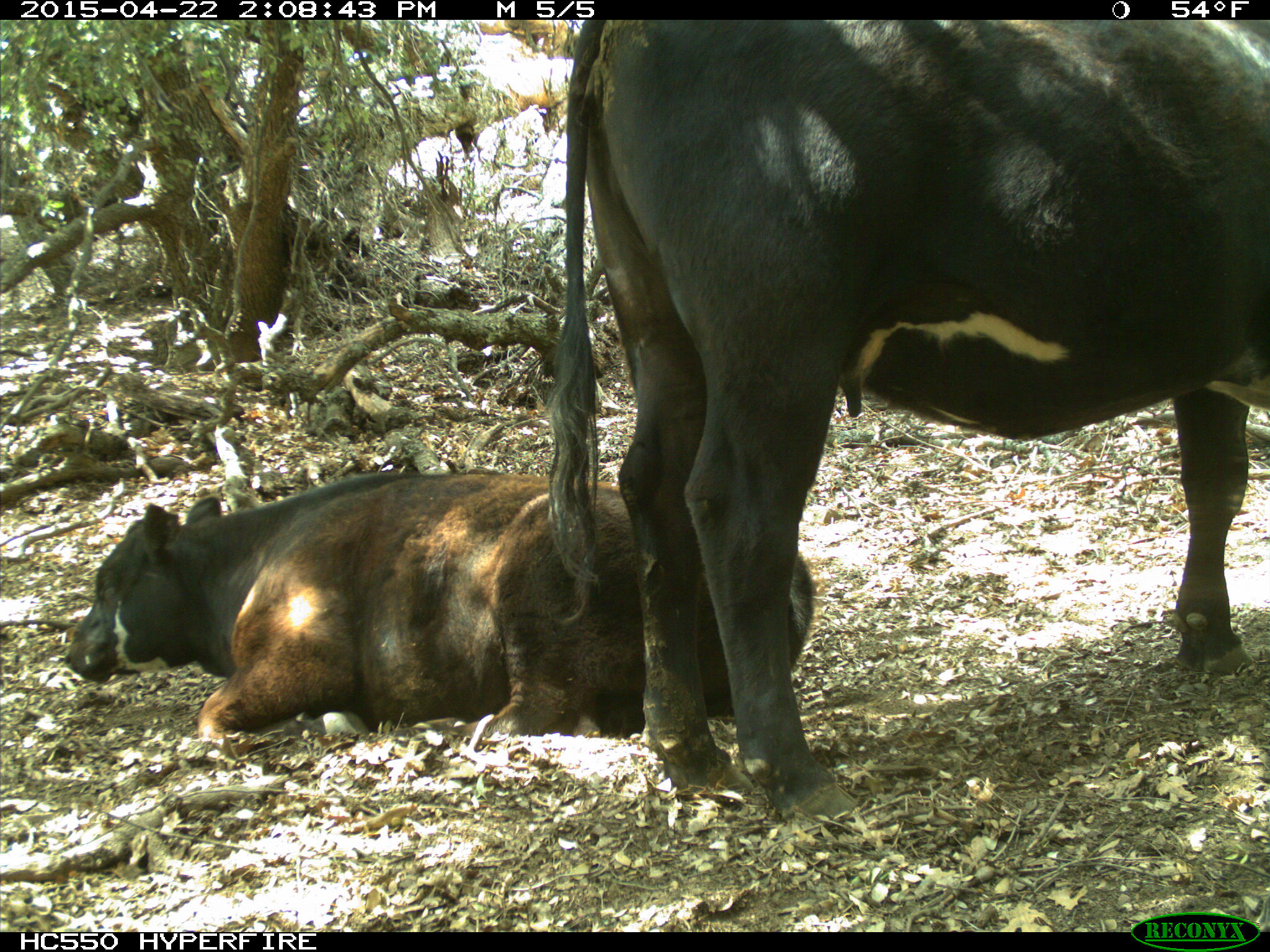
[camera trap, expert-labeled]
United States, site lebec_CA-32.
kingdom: Animalia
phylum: Chordata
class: Mammalia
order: Artiodactyla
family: Bovidae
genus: Bos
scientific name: Bos taurus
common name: domestic cow